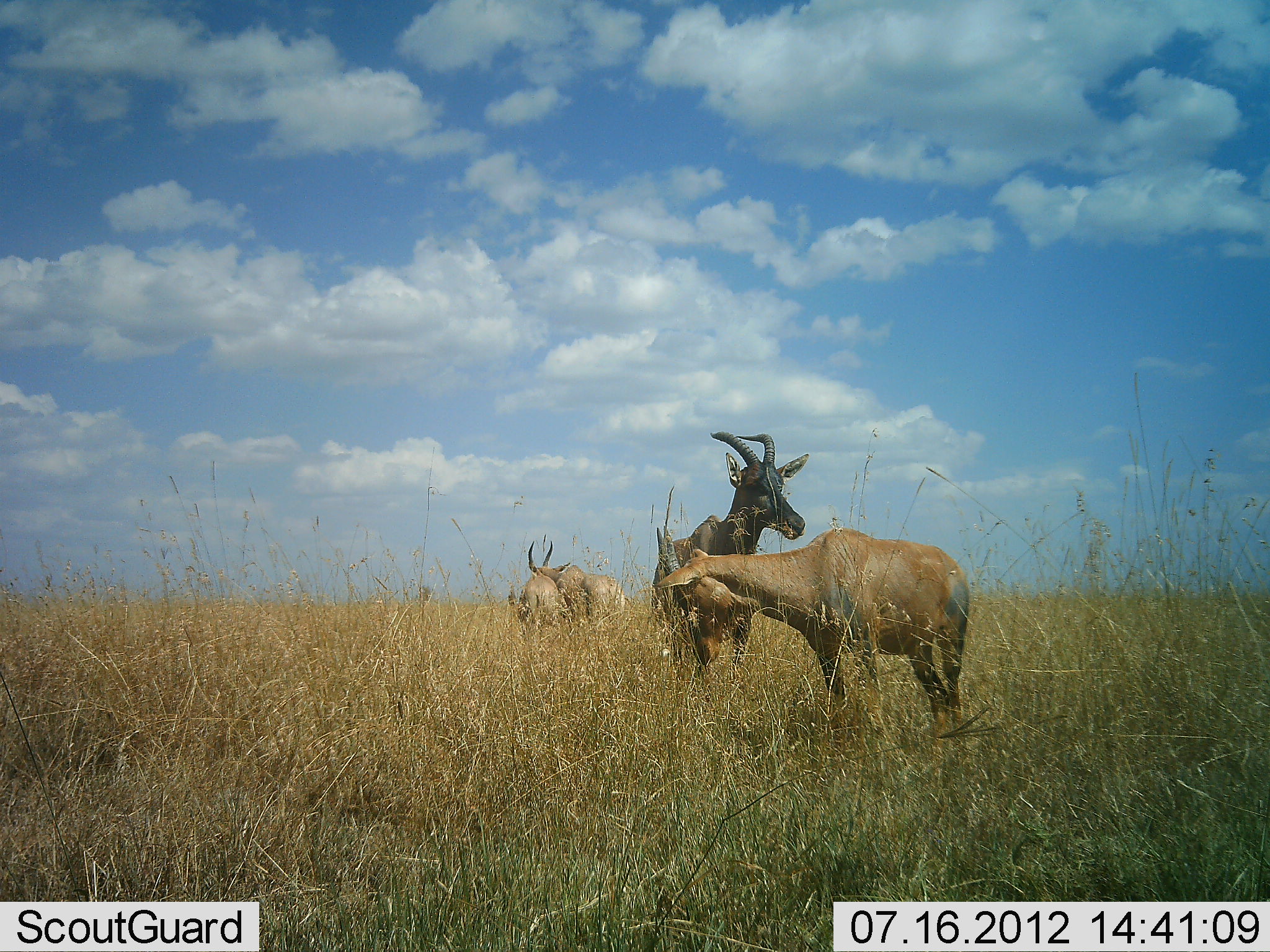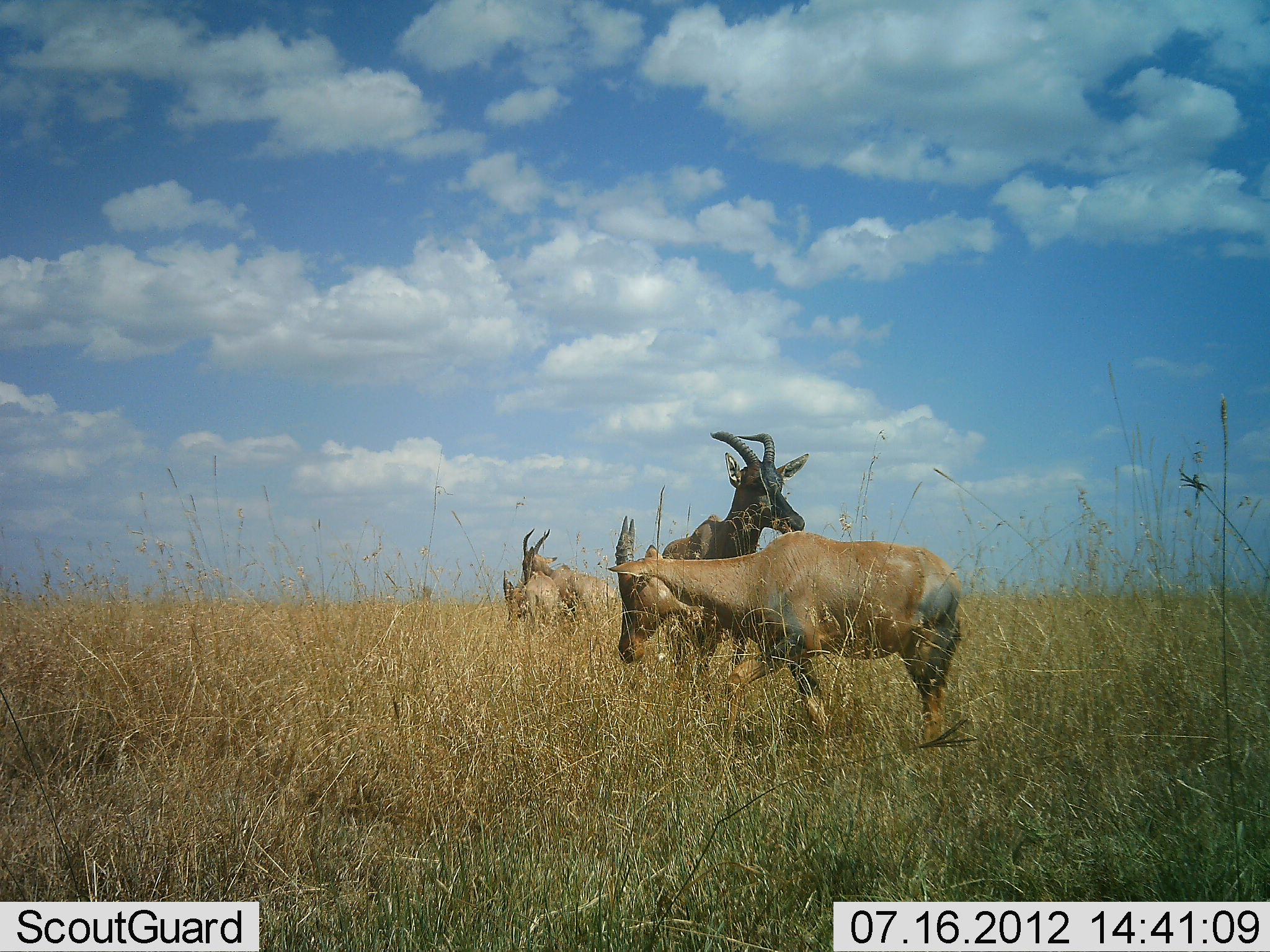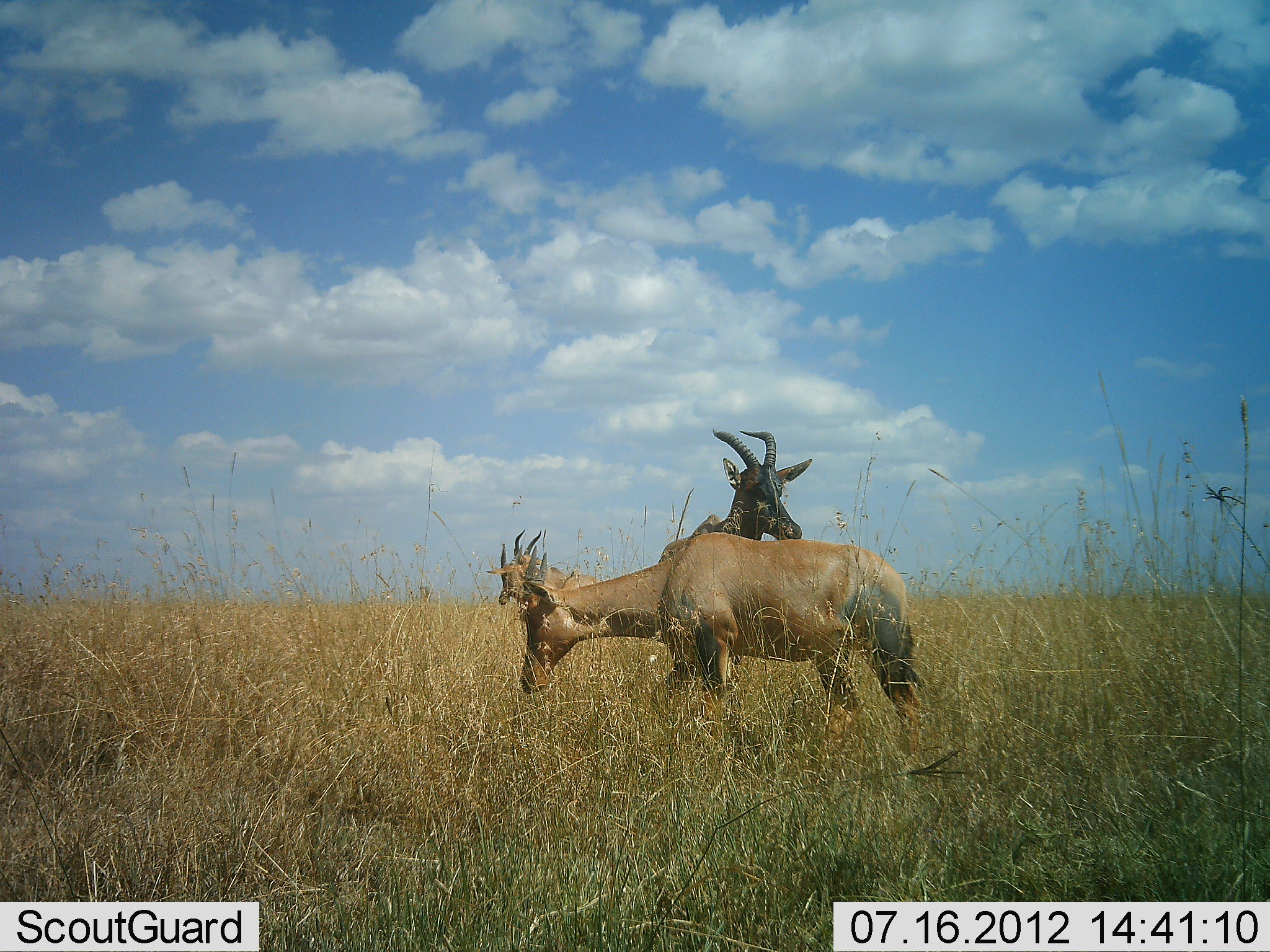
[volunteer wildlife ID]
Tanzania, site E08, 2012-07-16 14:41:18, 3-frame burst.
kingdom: Animalia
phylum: Chordata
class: Mammalia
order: Artiodactyla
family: Bovidae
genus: Damaliscus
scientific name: Damaliscus lunatus jimela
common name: topi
Topi (Damaliscus lunatus jimela), count 4. Behavior (volunteer vote fractions): standing 70%, resting 0%, moving 20%, interacting 20%. Young present (vote fraction): 10%. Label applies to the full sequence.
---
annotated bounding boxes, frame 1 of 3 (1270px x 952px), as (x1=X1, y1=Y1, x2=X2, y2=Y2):
animal: (x1=655, y1=526, x2=970, y2=743); (x1=649, y1=429, x2=809, y2=686); (x1=540, y1=540, x2=625, y2=628); (x1=522, y1=540, x2=566, y2=628)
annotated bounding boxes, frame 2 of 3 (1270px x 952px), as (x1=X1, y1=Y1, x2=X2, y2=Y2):
animal: (x1=605, y1=514, x2=962, y2=774); (x1=662, y1=428, x2=811, y2=680); (x1=520, y1=529, x2=619, y2=621); (x1=503, y1=570, x2=562, y2=627)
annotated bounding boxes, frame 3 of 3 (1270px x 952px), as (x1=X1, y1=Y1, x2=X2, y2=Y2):
animal: (x1=520, y1=531, x2=925, y2=769); (x1=658, y1=428, x2=814, y2=720); (x1=487, y1=530, x2=601, y2=606)